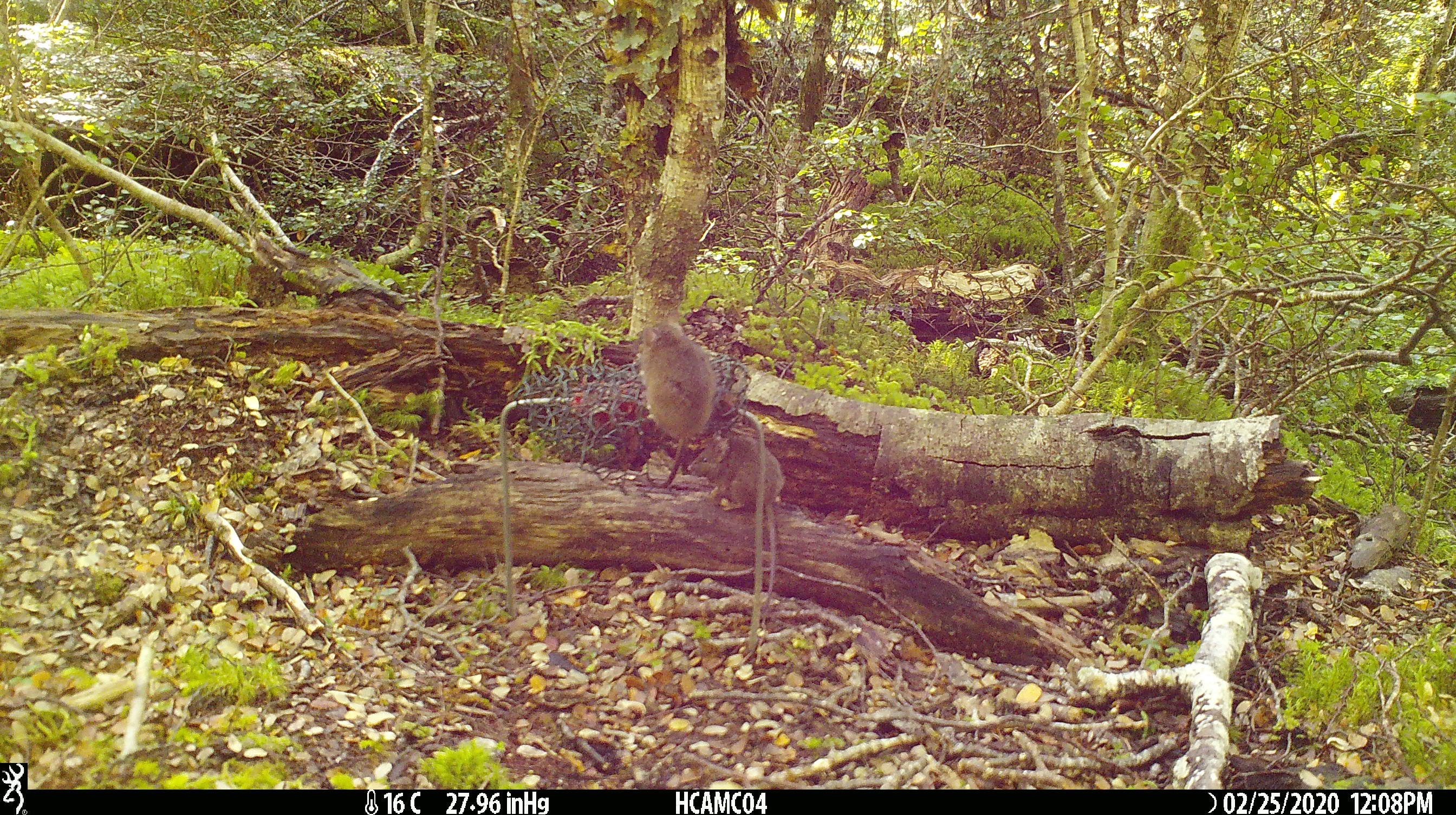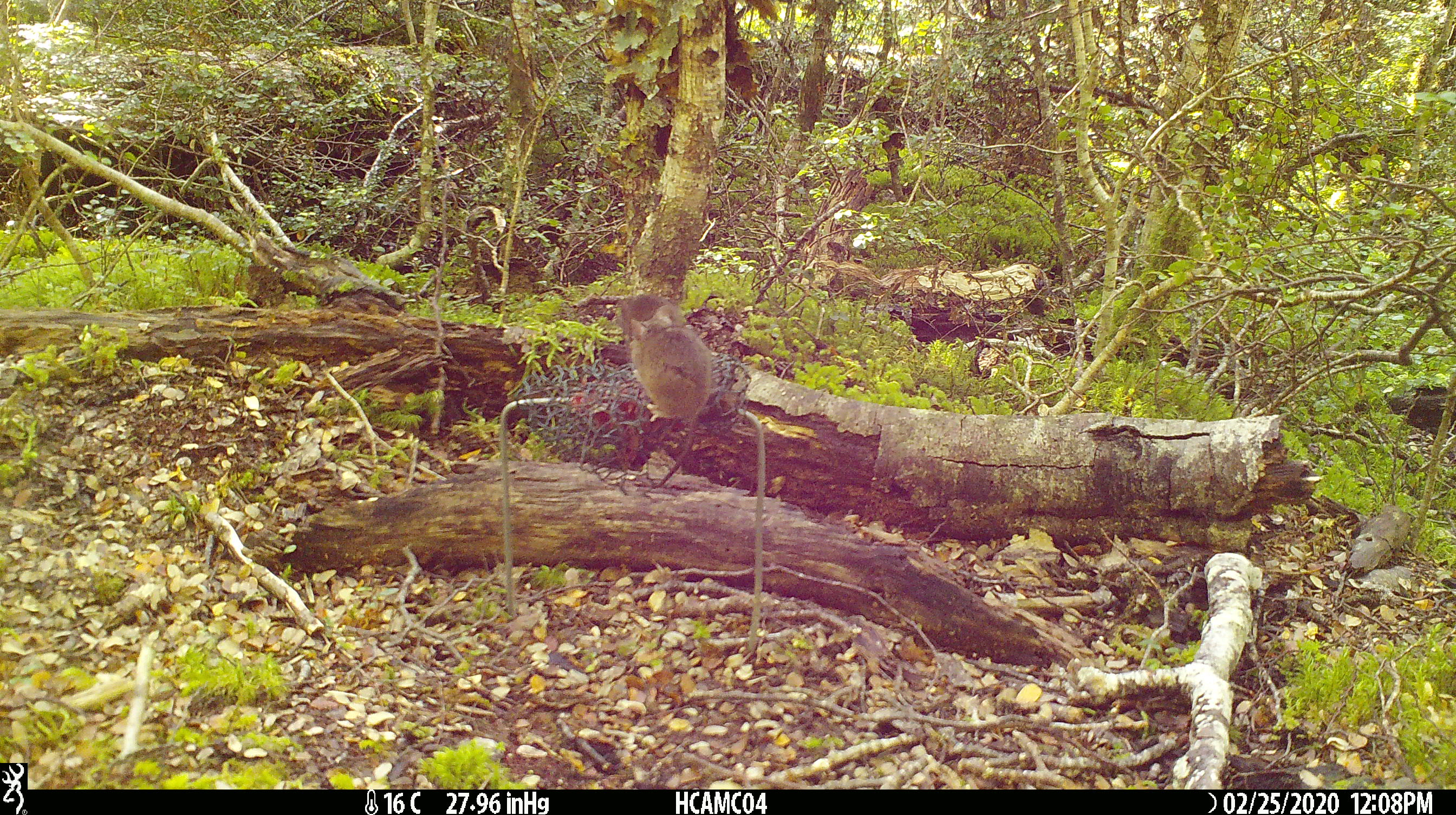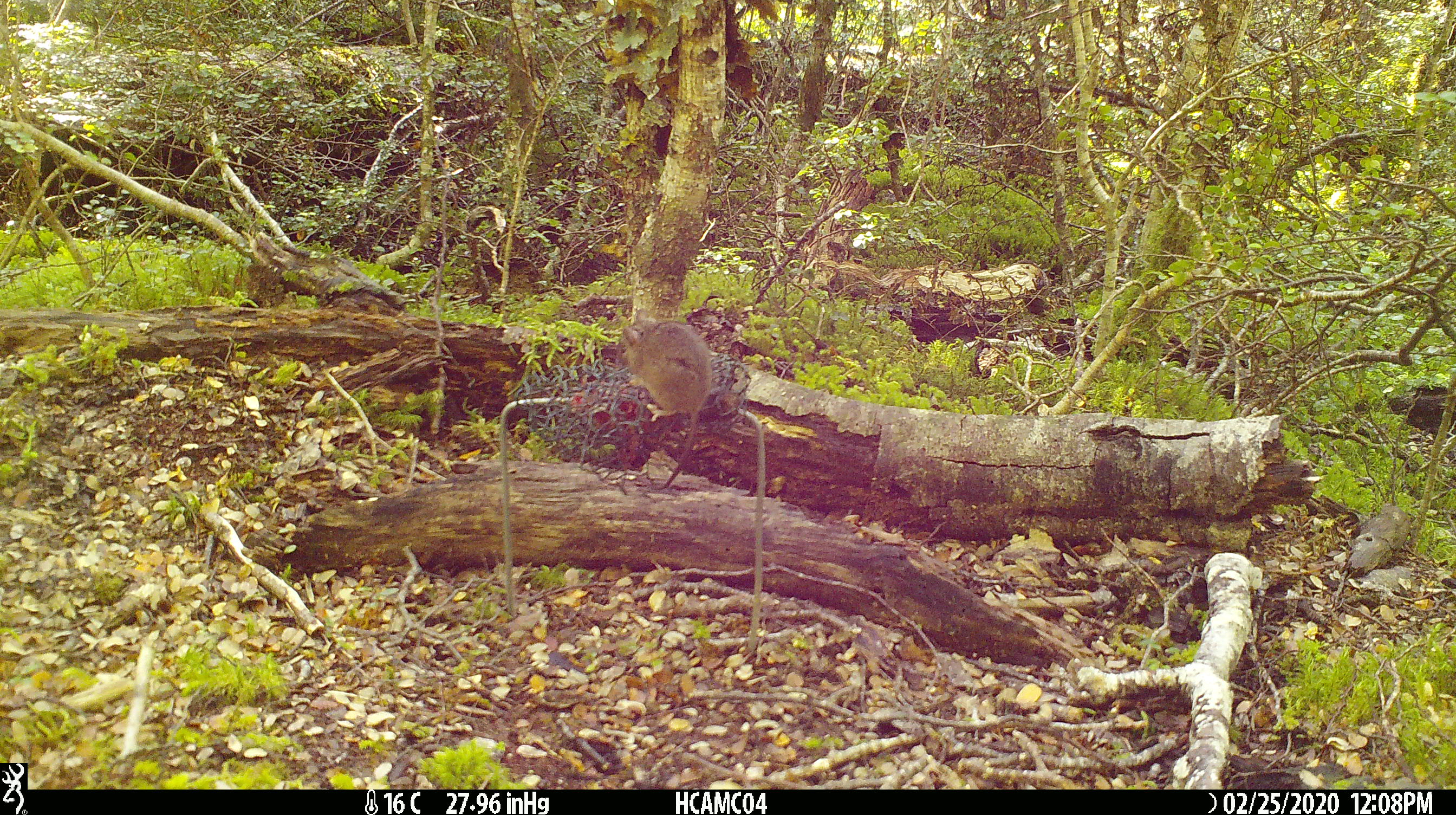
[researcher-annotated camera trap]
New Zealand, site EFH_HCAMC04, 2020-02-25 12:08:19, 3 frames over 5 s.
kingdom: Animalia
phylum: Chordata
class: Mammalia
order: Rodentia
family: Muridae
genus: Mus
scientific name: Mus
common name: mouse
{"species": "mouse (Mus)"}